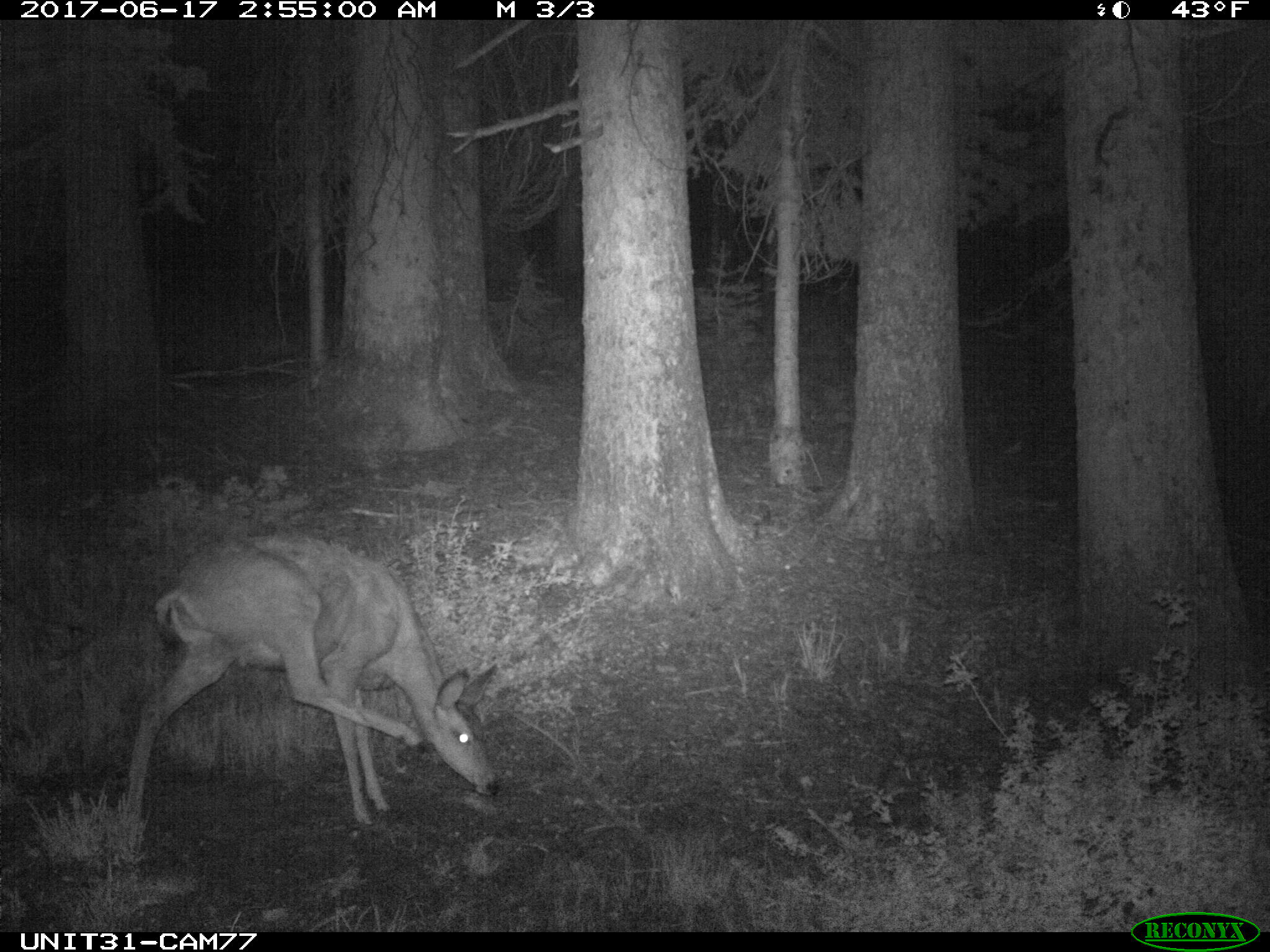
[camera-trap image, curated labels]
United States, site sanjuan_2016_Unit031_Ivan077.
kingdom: Animalia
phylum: Chordata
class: Mammalia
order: Artiodactyla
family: Cervidae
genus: Odocoileus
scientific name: Odocoileus hemionus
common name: mule deer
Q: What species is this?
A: Odocoileus hemionus (mule deer).